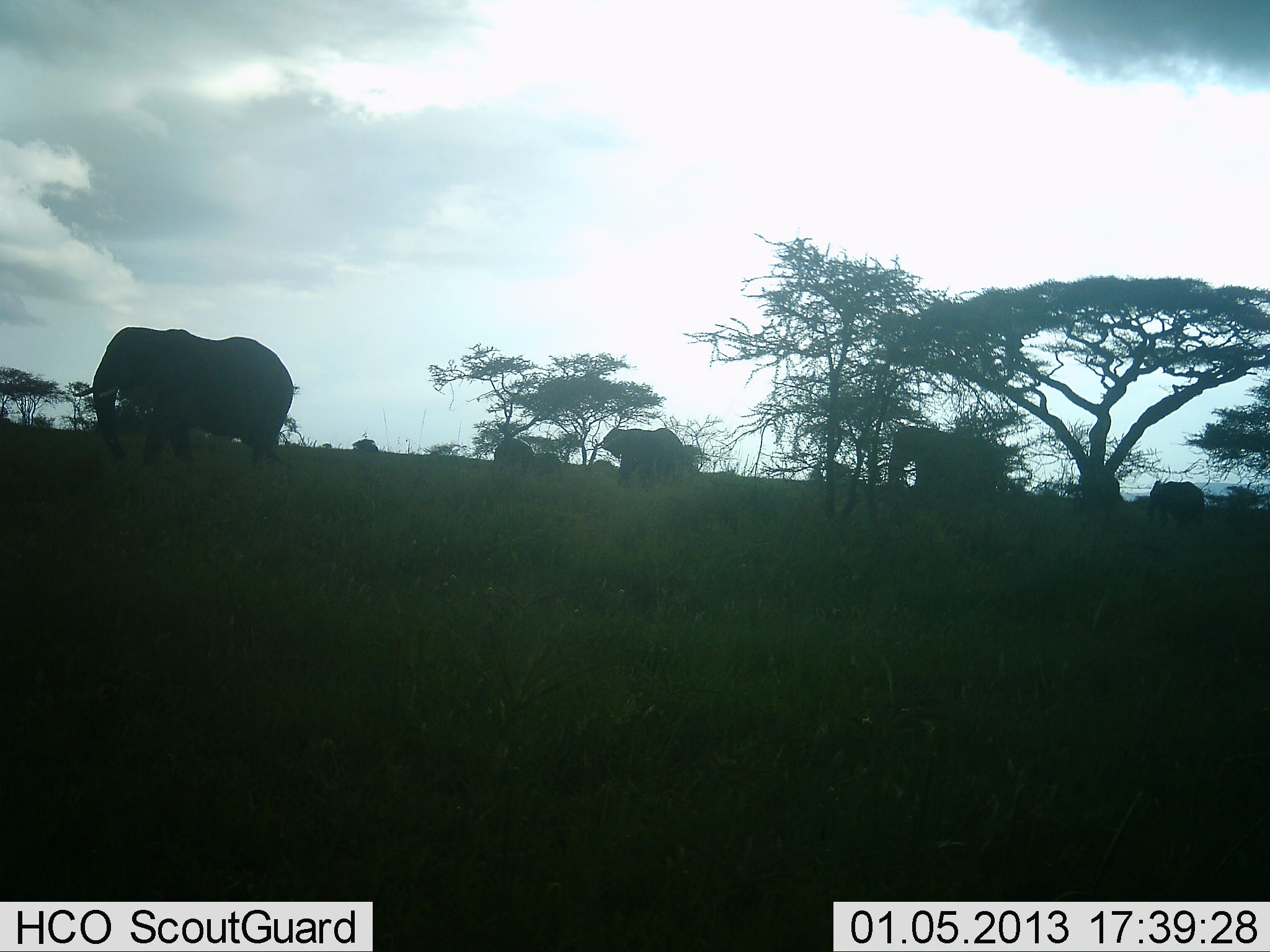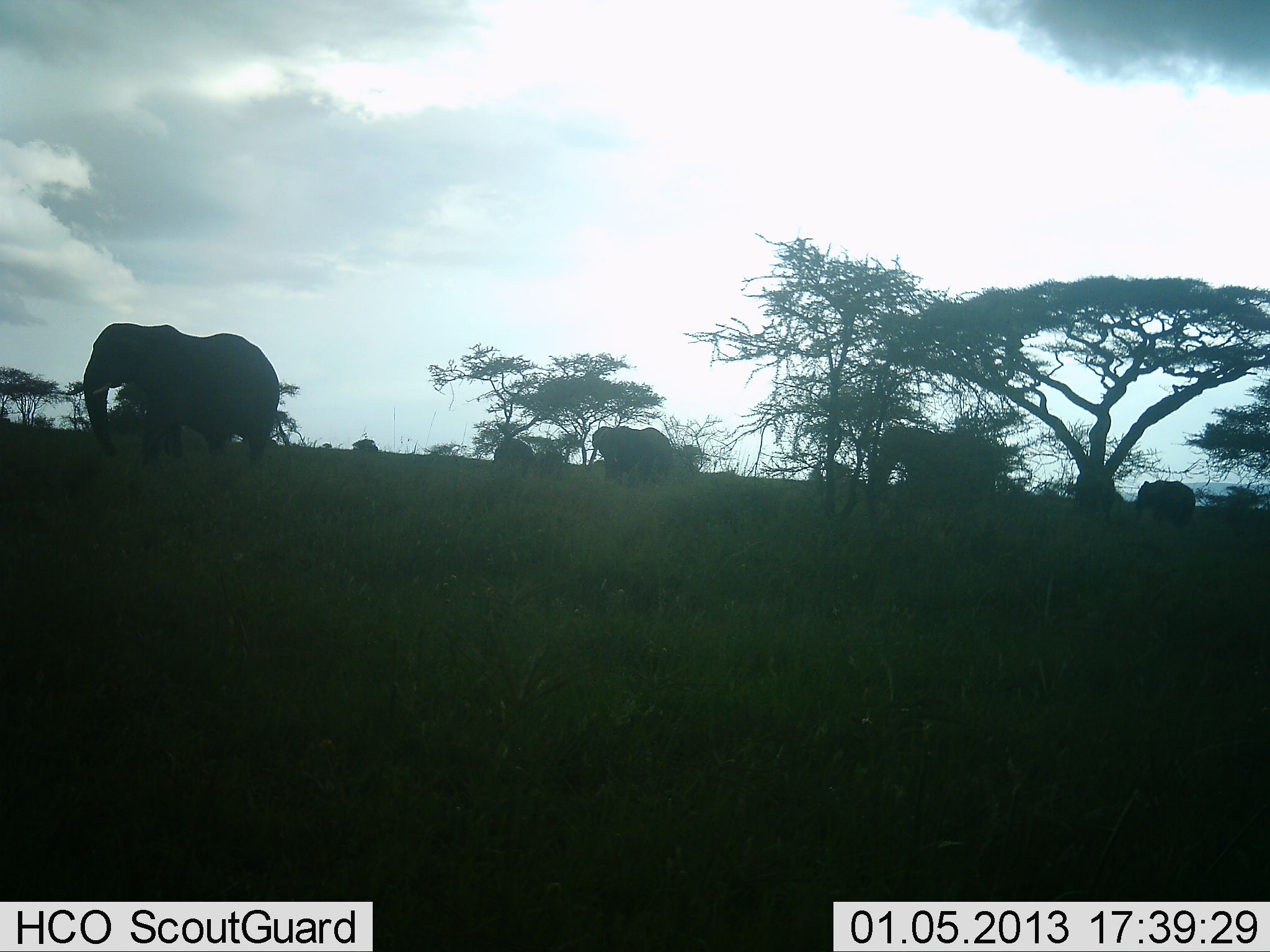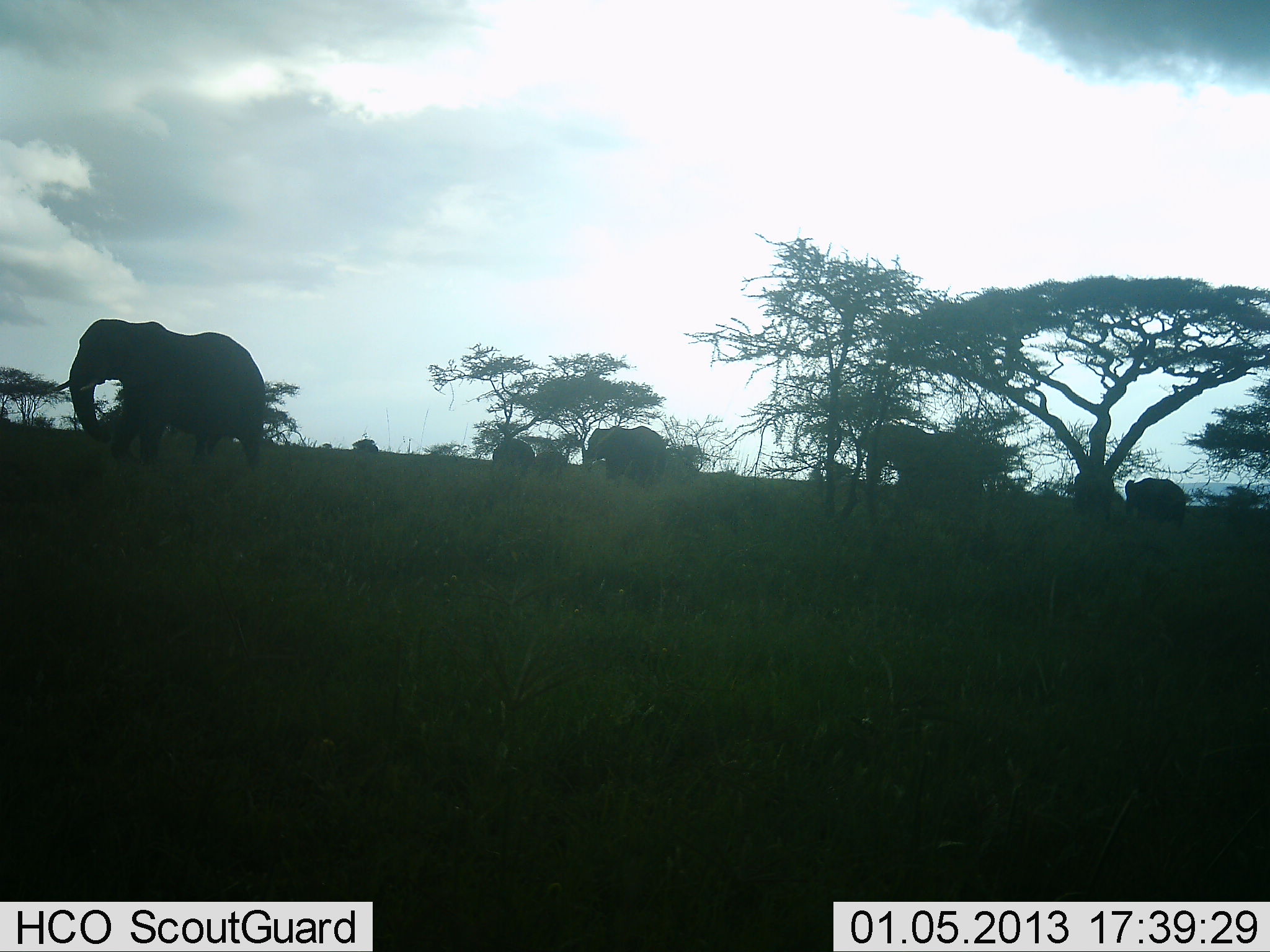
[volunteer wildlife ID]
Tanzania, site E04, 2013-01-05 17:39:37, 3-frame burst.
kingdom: Animalia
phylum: Chordata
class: Mammalia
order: Proboscidea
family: Elephantidae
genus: Loxodonta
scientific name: Loxodonta africana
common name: african bush elephant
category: elephant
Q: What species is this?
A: Elephant (african bush elephant) (Loxodonta africana).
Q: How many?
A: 6.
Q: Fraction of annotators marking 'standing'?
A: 14%.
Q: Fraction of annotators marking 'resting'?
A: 0%.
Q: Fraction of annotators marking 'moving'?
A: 95%.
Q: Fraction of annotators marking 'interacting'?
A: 0%.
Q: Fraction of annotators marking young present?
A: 19%.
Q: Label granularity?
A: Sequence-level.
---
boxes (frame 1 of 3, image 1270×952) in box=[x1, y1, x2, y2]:
animal: box=[71, 326, 295, 466]; box=[887, 425, 1003, 517]; box=[601, 427, 686, 487]; box=[1148, 479, 1206, 533]; box=[491, 438, 533, 480]; box=[1079, 476, 1120, 516]; box=[532, 452, 561, 475]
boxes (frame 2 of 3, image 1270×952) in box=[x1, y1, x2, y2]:
animal: box=[66, 322, 281, 468]; box=[868, 425, 994, 523]; box=[592, 428, 674, 489]; box=[1136, 480, 1196, 524]; box=[491, 439, 537, 482]; box=[1073, 473, 1115, 517]; box=[539, 448, 562, 478]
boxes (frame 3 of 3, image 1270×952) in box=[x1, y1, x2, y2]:
animal: box=[50, 318, 265, 473]; box=[861, 423, 966, 506]; box=[582, 424, 668, 485]; box=[1124, 478, 1187, 528]; box=[492, 439, 535, 478]; box=[1073, 473, 1115, 512]; box=[535, 450, 568, 479]